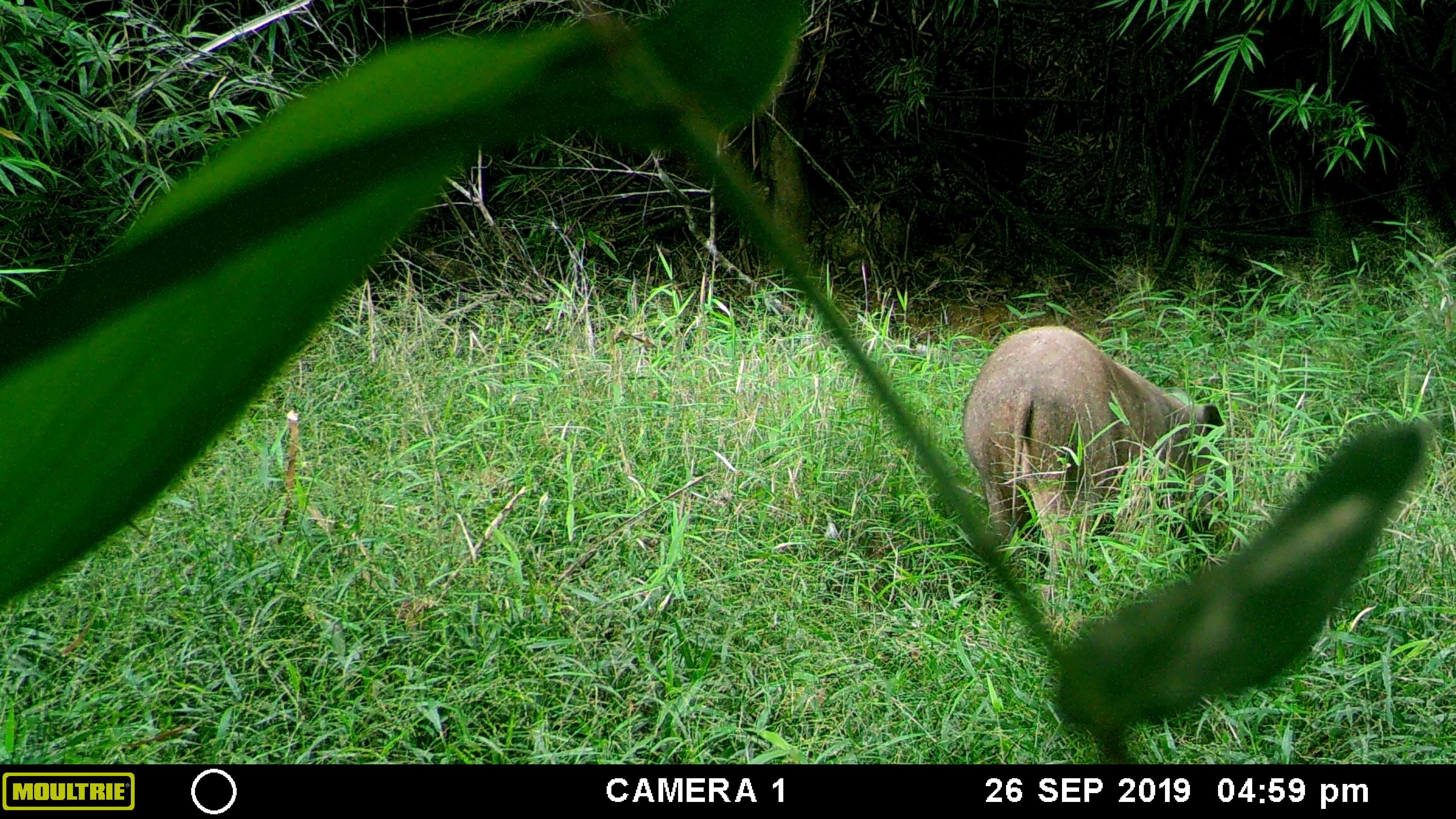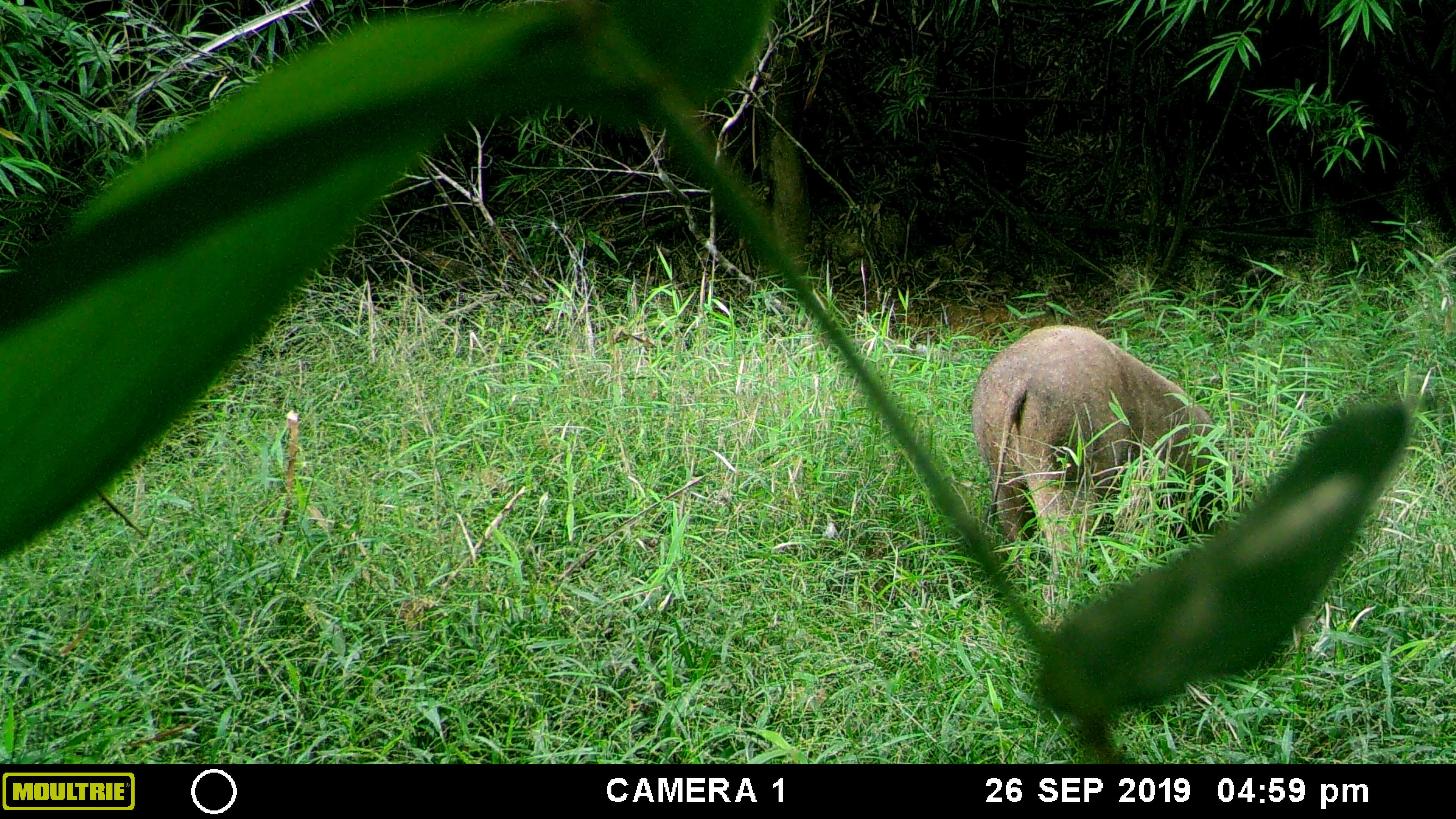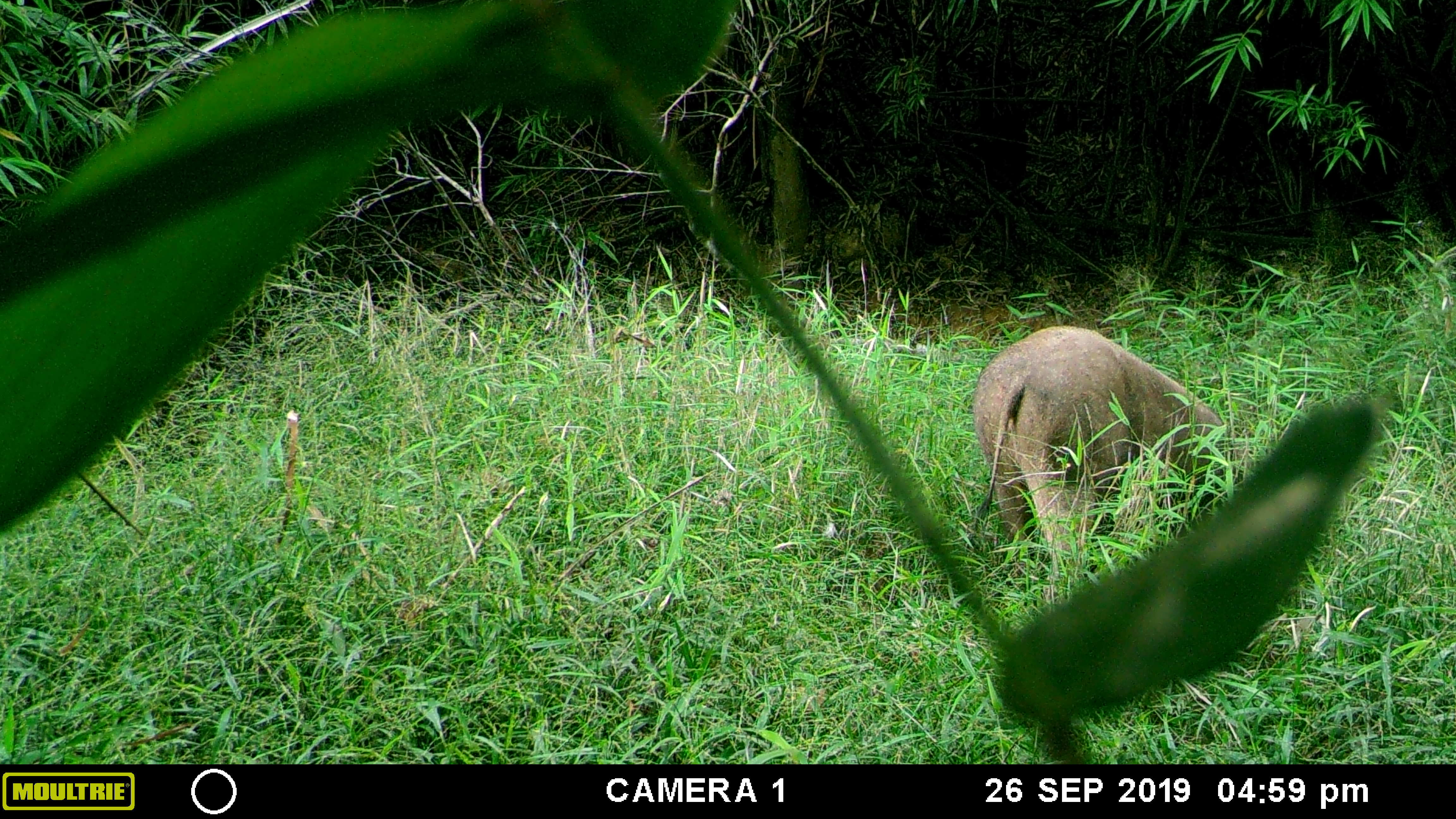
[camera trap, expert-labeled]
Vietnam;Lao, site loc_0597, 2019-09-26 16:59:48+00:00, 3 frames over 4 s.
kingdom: Animalia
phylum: Chordata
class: Mammalia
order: Artiodactyla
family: Suidae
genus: Sus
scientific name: Sus scrofa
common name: eurasian wild pig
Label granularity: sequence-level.